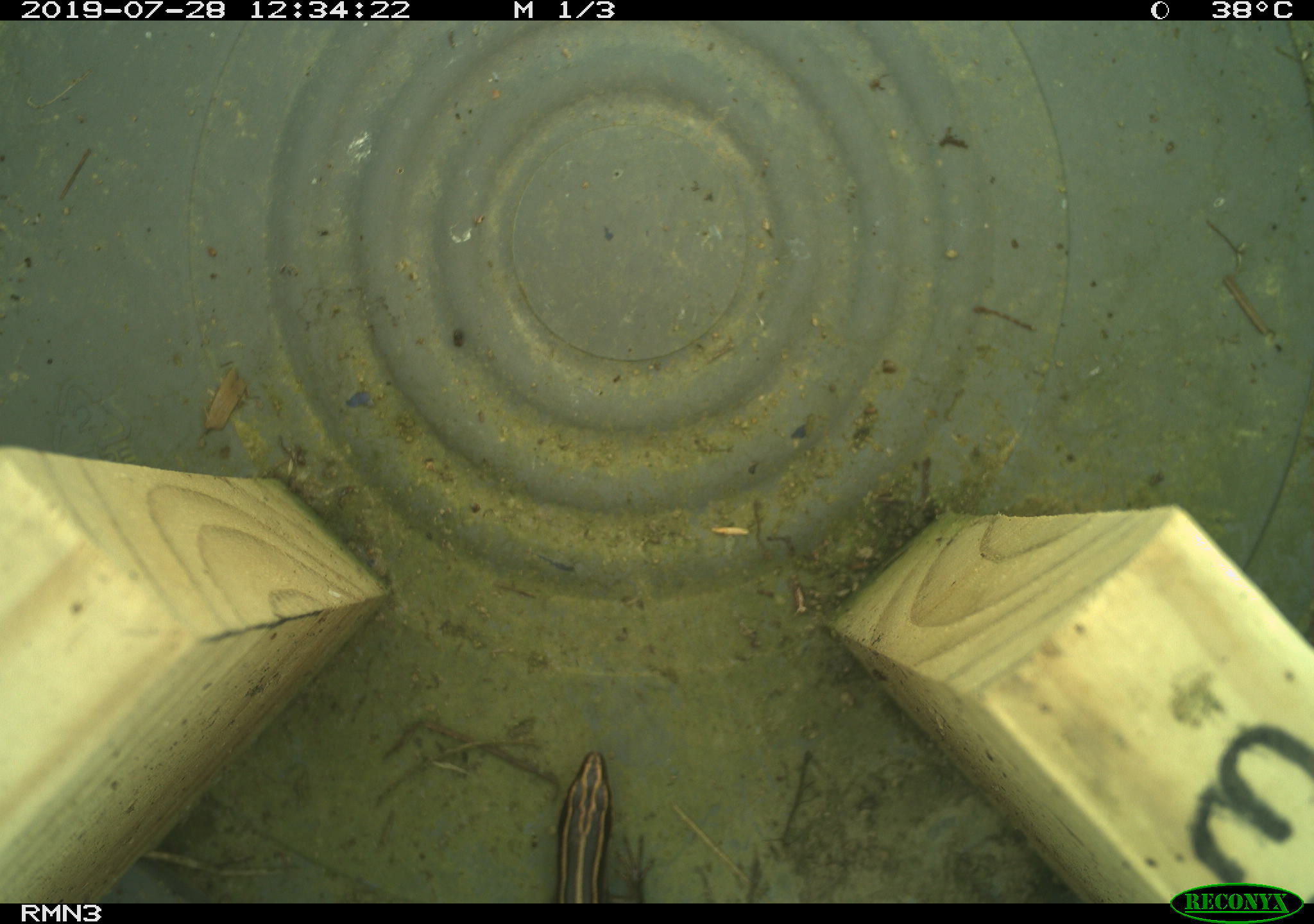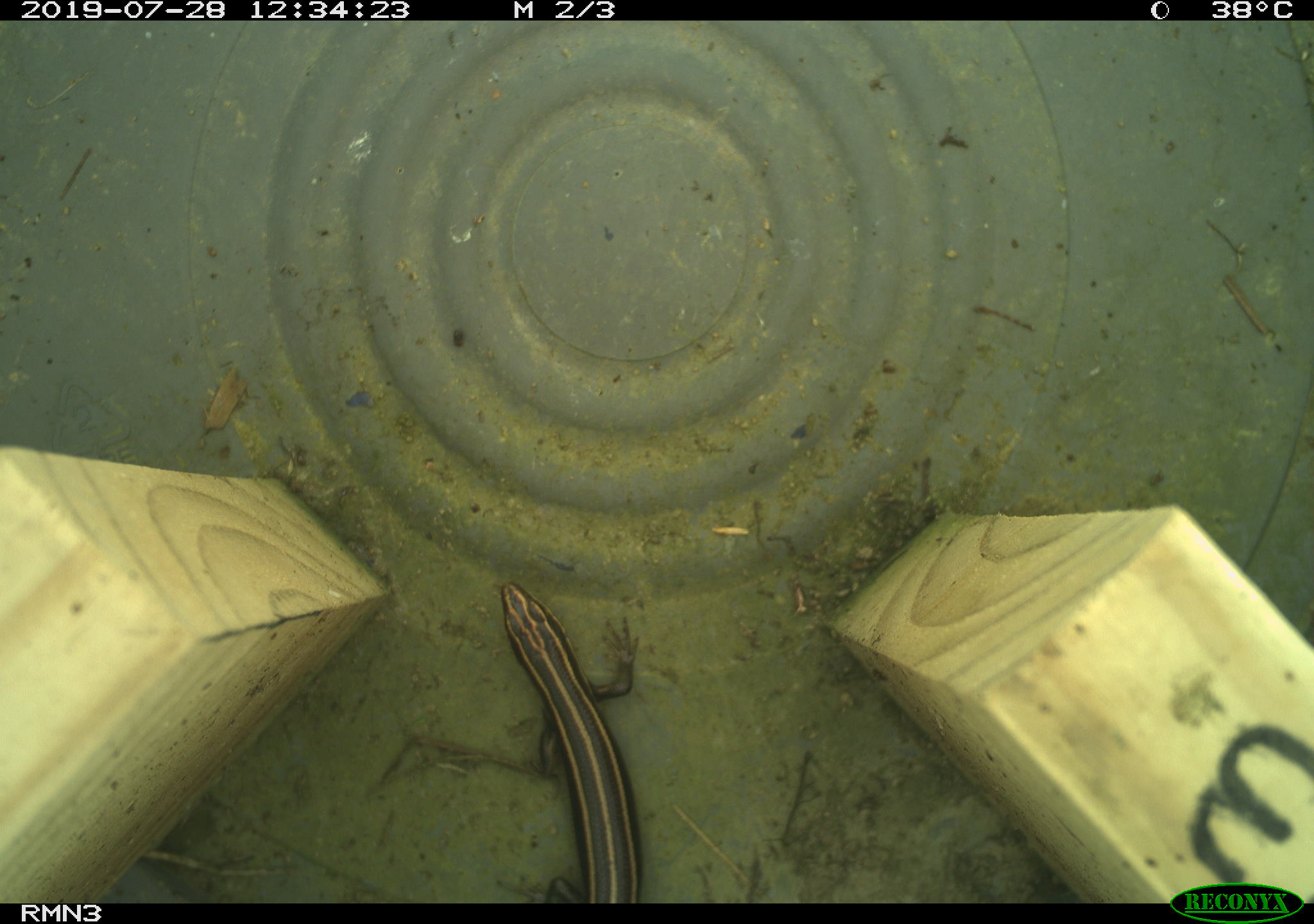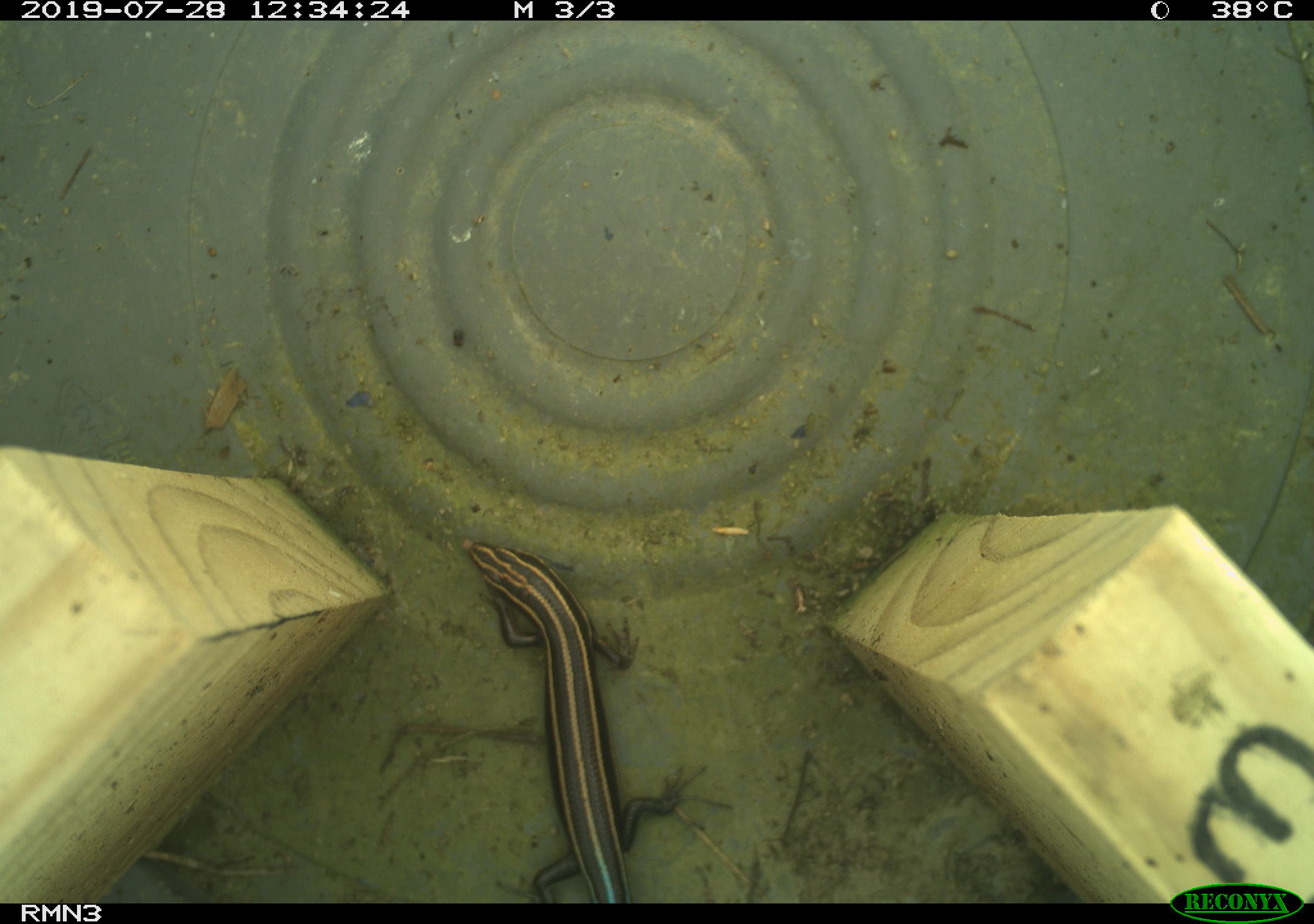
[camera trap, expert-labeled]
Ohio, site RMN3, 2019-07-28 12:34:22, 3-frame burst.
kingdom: Animalia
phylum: Chordata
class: Reptilia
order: Squamata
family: Scincidae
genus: Plestiodon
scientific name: Plestiodon fasciatus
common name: common five-lined skink